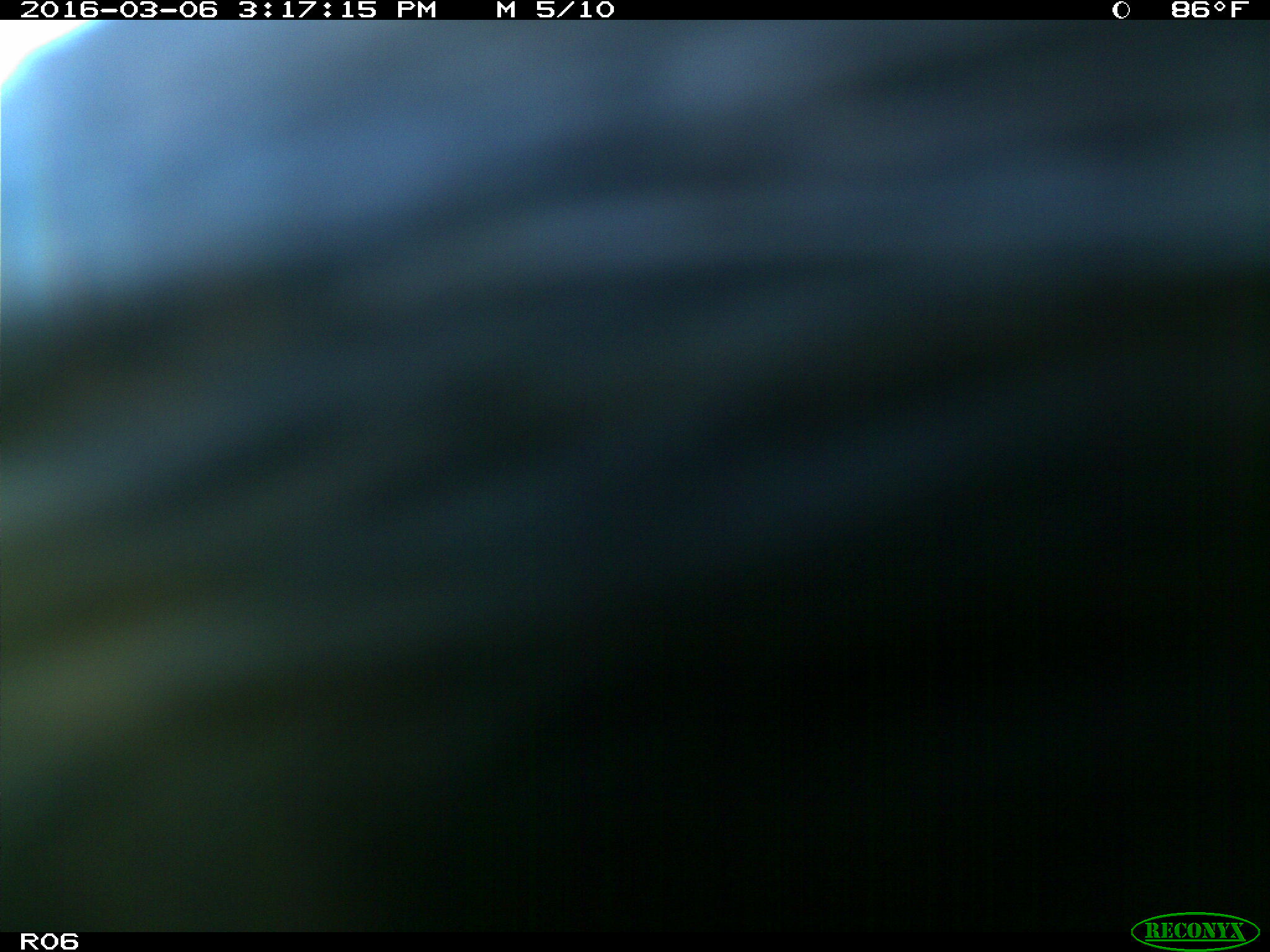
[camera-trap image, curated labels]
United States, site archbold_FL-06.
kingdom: Animalia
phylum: Chordata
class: Mammalia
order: Artiodactyla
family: Bovidae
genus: Bos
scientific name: Bos taurus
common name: domestic cow